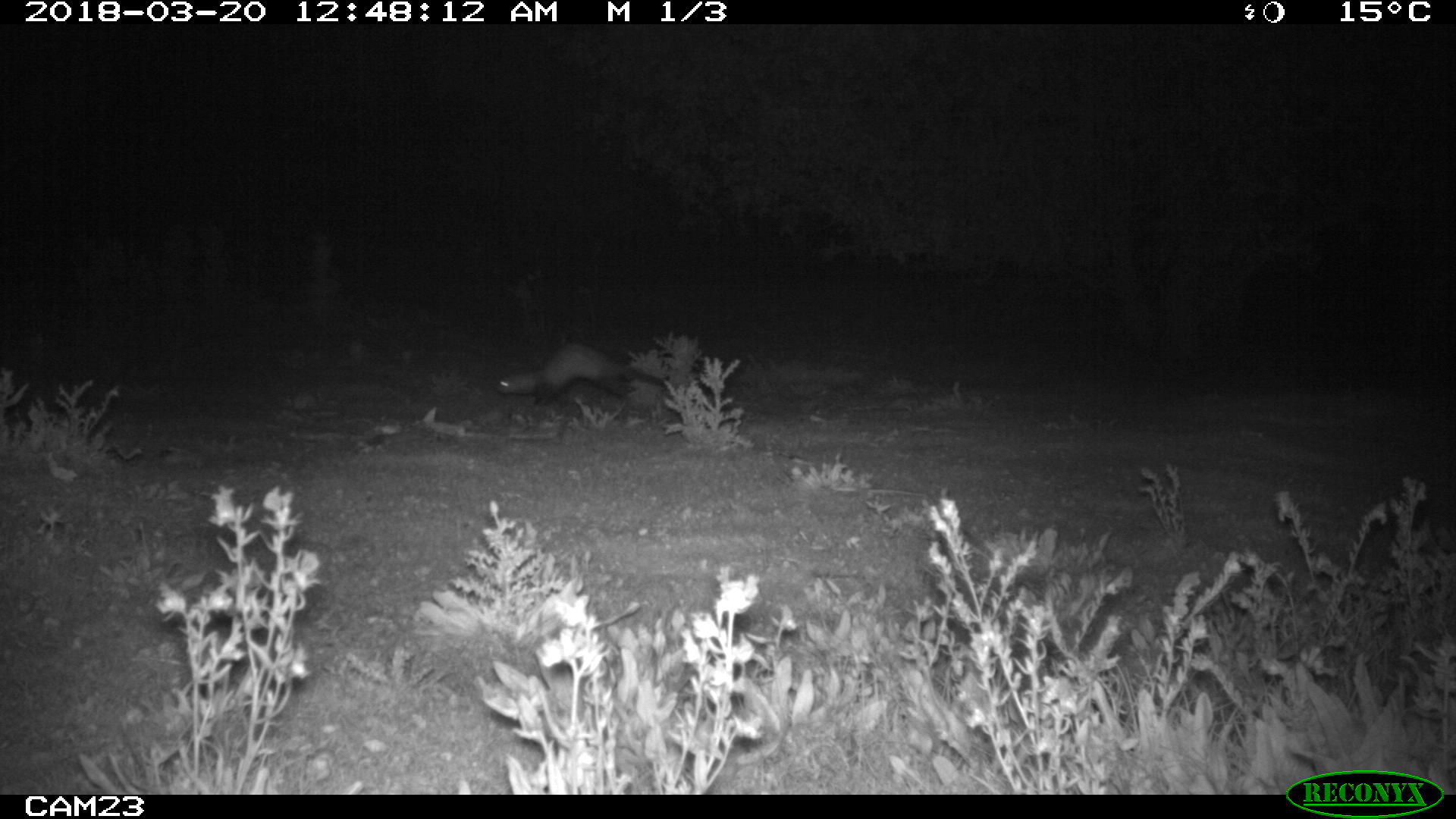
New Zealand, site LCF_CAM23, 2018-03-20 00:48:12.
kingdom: Animalia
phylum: Chordata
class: Mammalia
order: Carnivora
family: Mustelidae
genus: Mustela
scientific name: Mustela furo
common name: ferret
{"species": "ferret (Mustela furo)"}